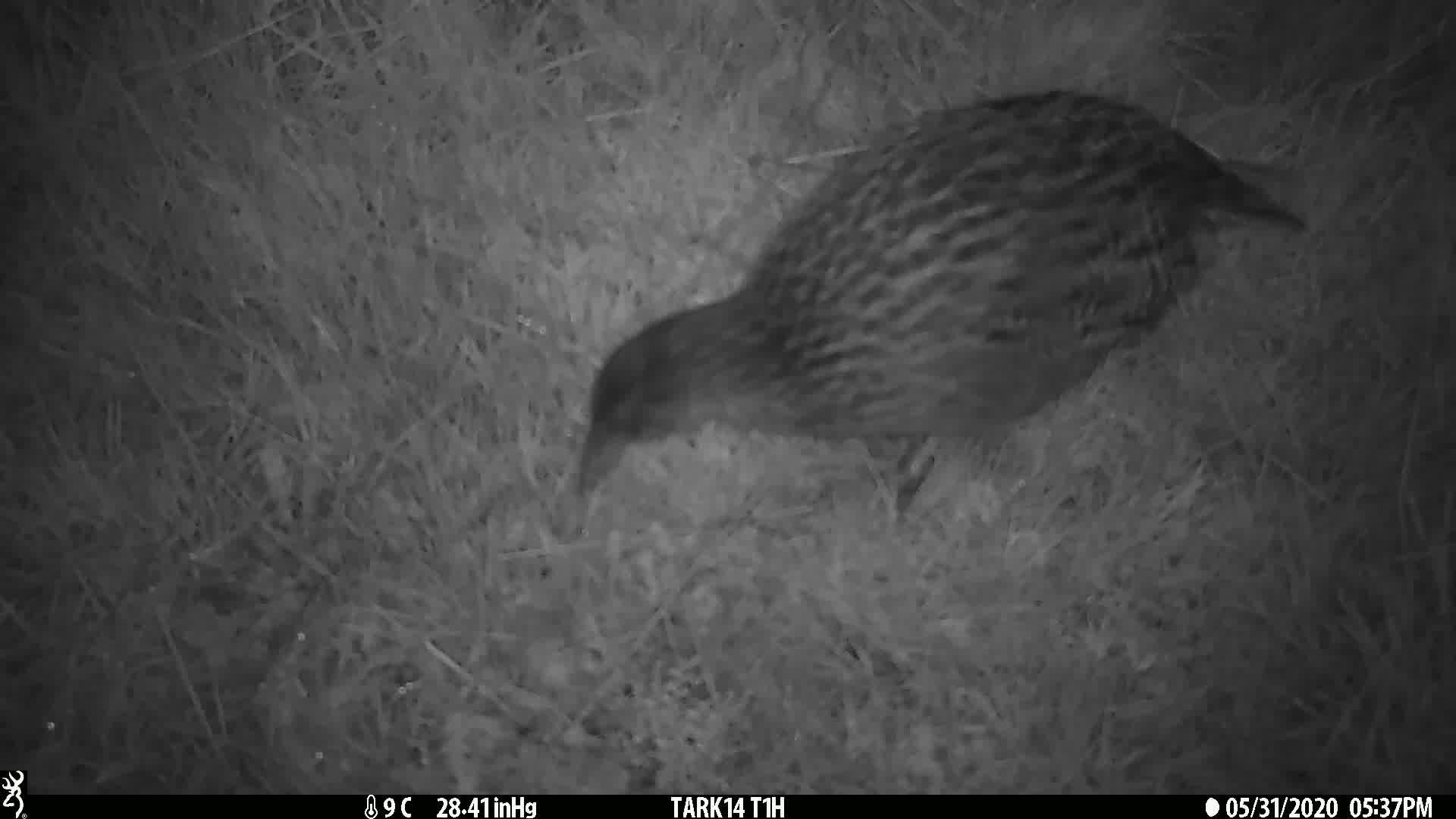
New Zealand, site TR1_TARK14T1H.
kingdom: Animalia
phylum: Chordata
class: Aves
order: Gruiformes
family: Rallidae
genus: Gallirallus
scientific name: Gallirallus australis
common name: weka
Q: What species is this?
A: Weka (Gallirallus australis).